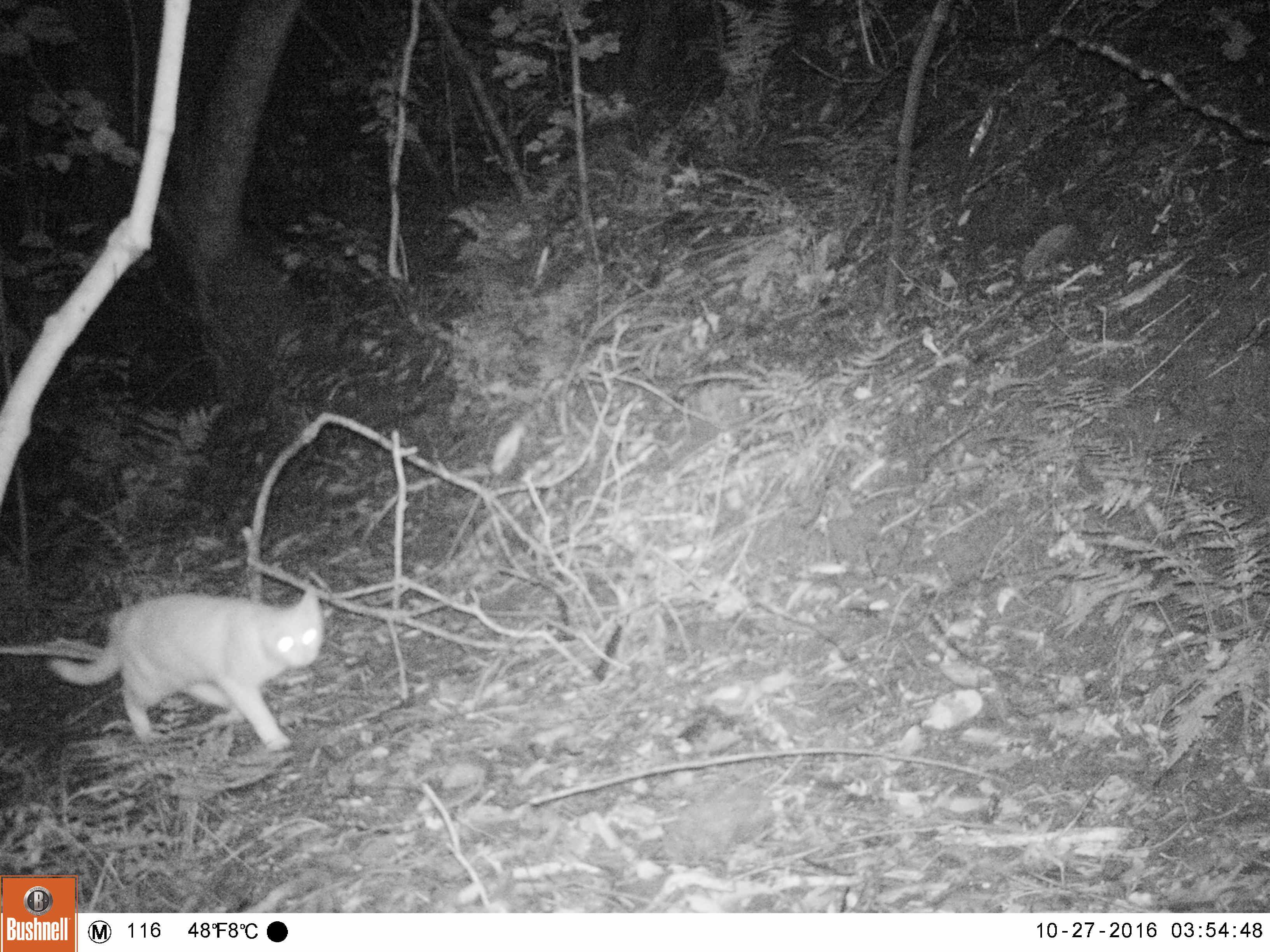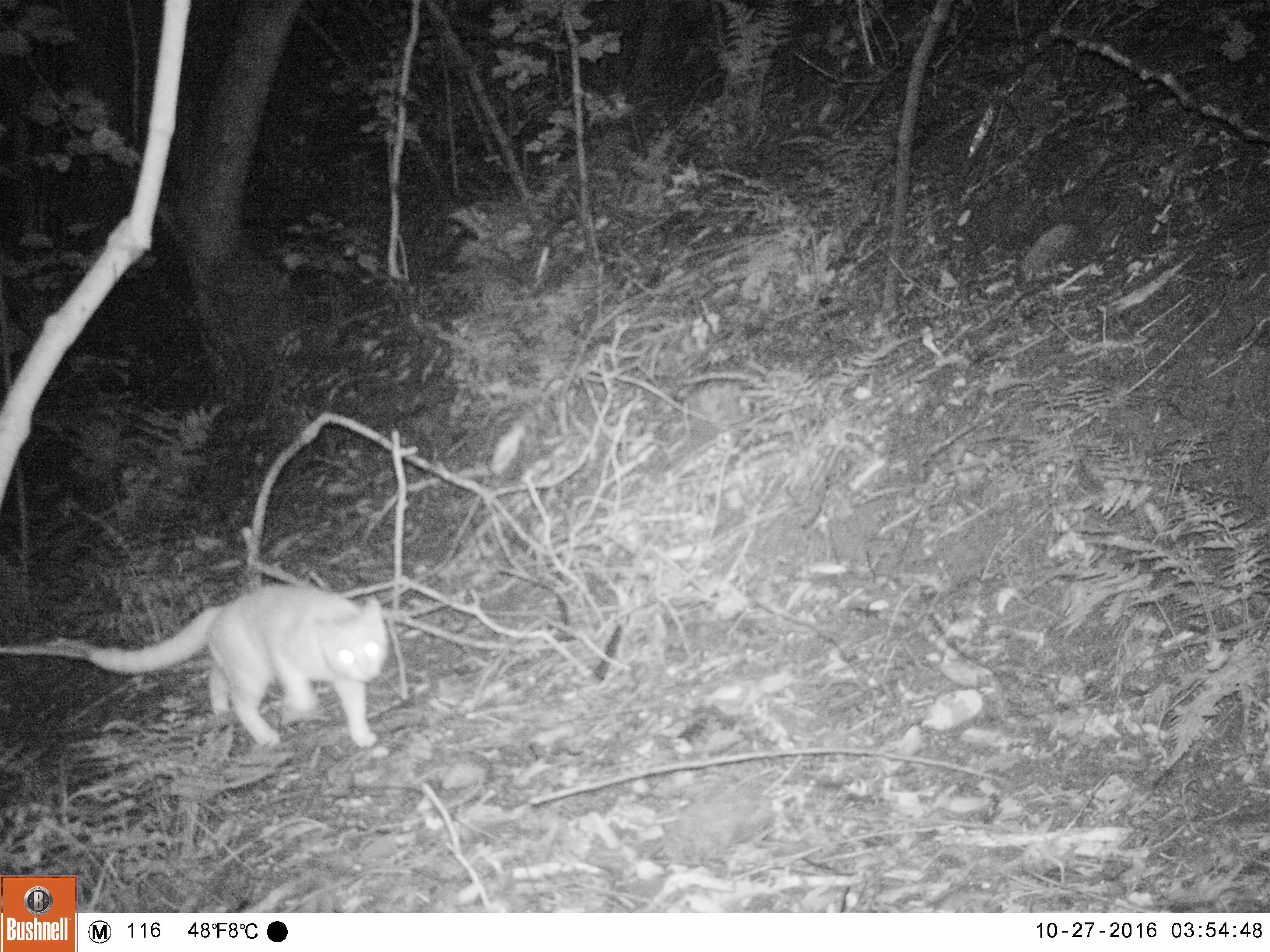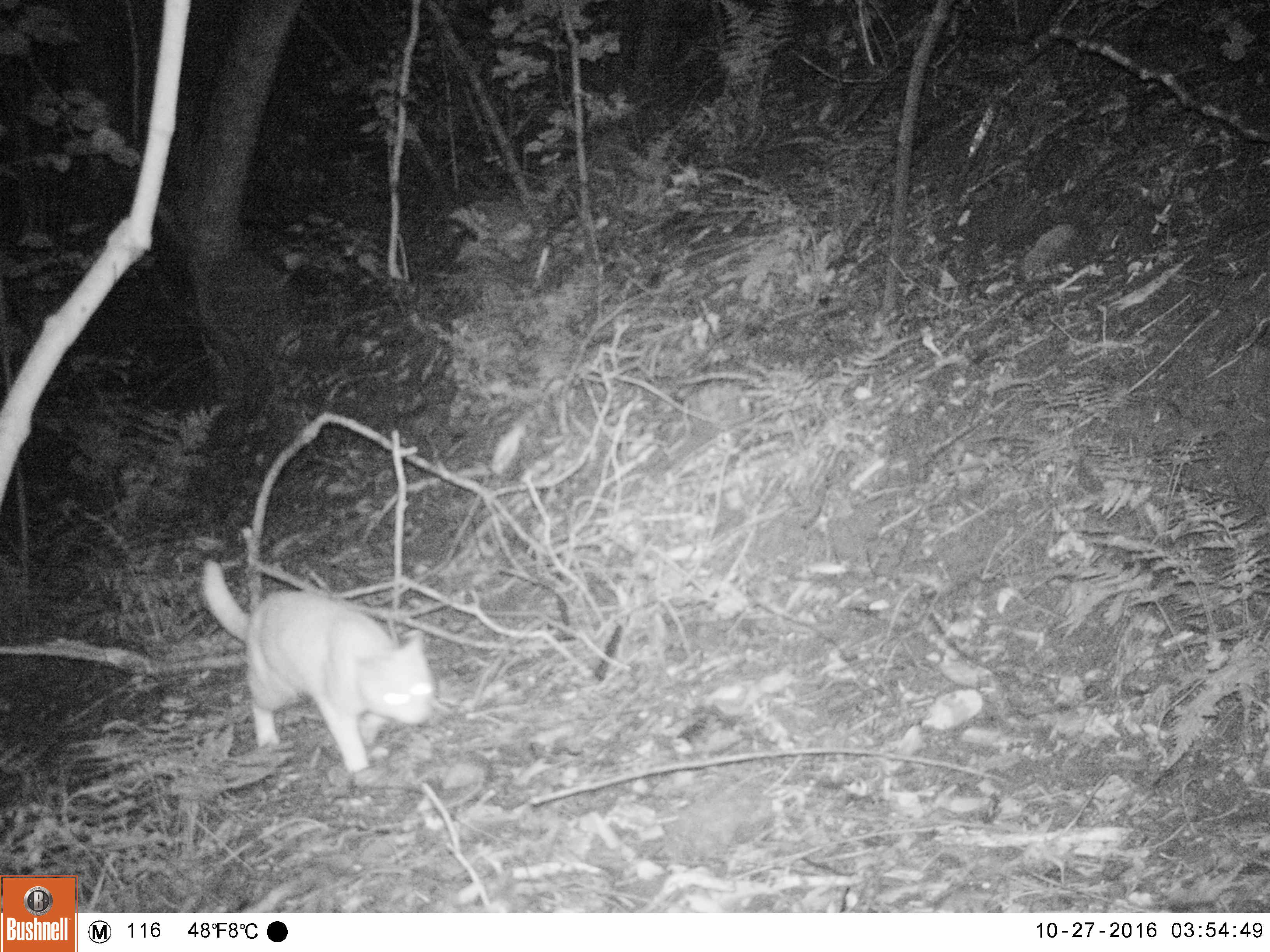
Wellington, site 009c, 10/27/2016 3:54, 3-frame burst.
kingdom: Animalia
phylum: Chordata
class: Mammalia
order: Carnivora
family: Felidae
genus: Felis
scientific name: Felis catus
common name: cat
Cat (Felis catus).